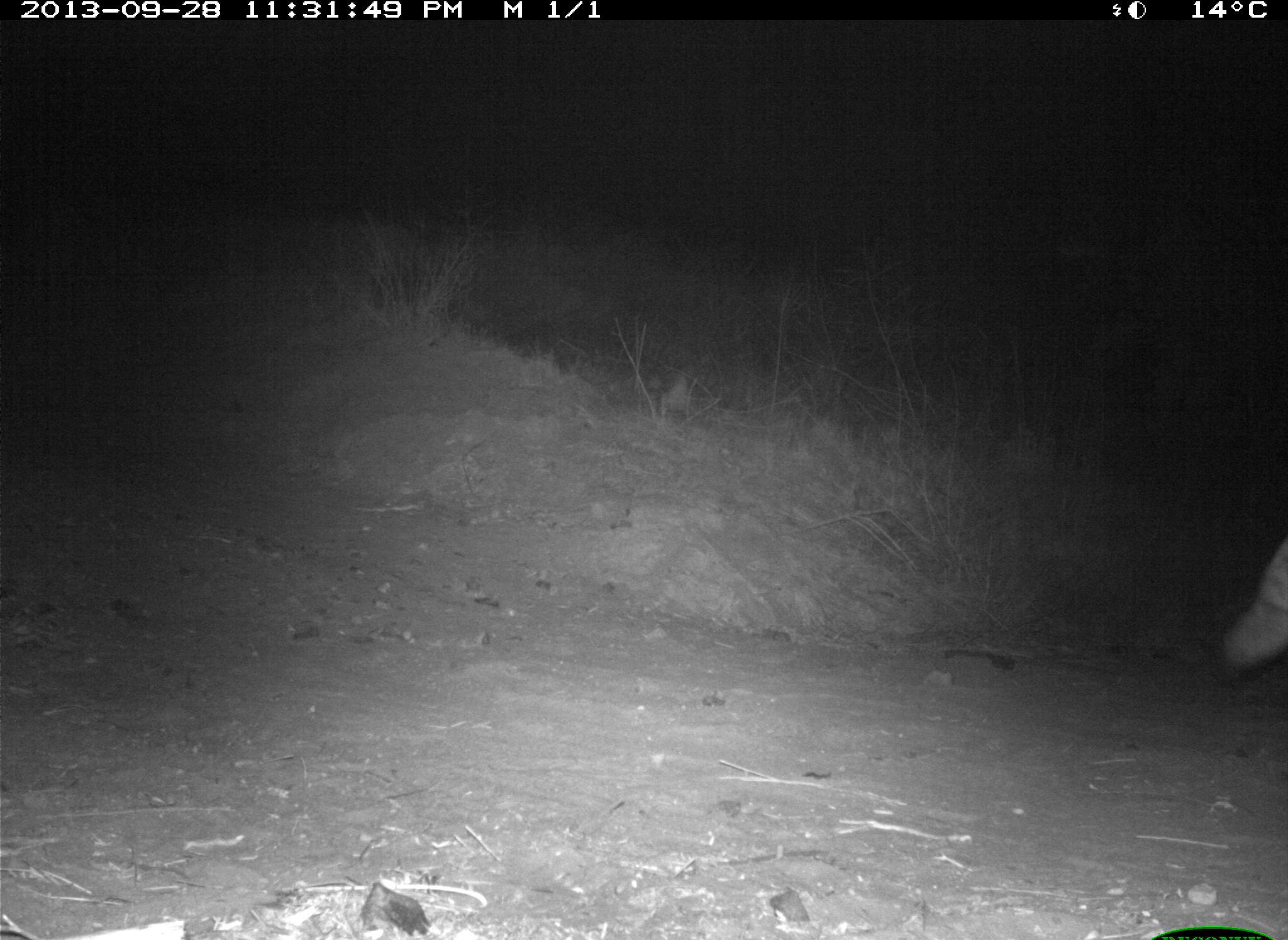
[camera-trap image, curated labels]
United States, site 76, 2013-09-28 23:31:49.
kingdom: Animalia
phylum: Chordata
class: Mammalia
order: Carnivora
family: Canidae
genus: Canis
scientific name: Canis latrans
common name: coyote